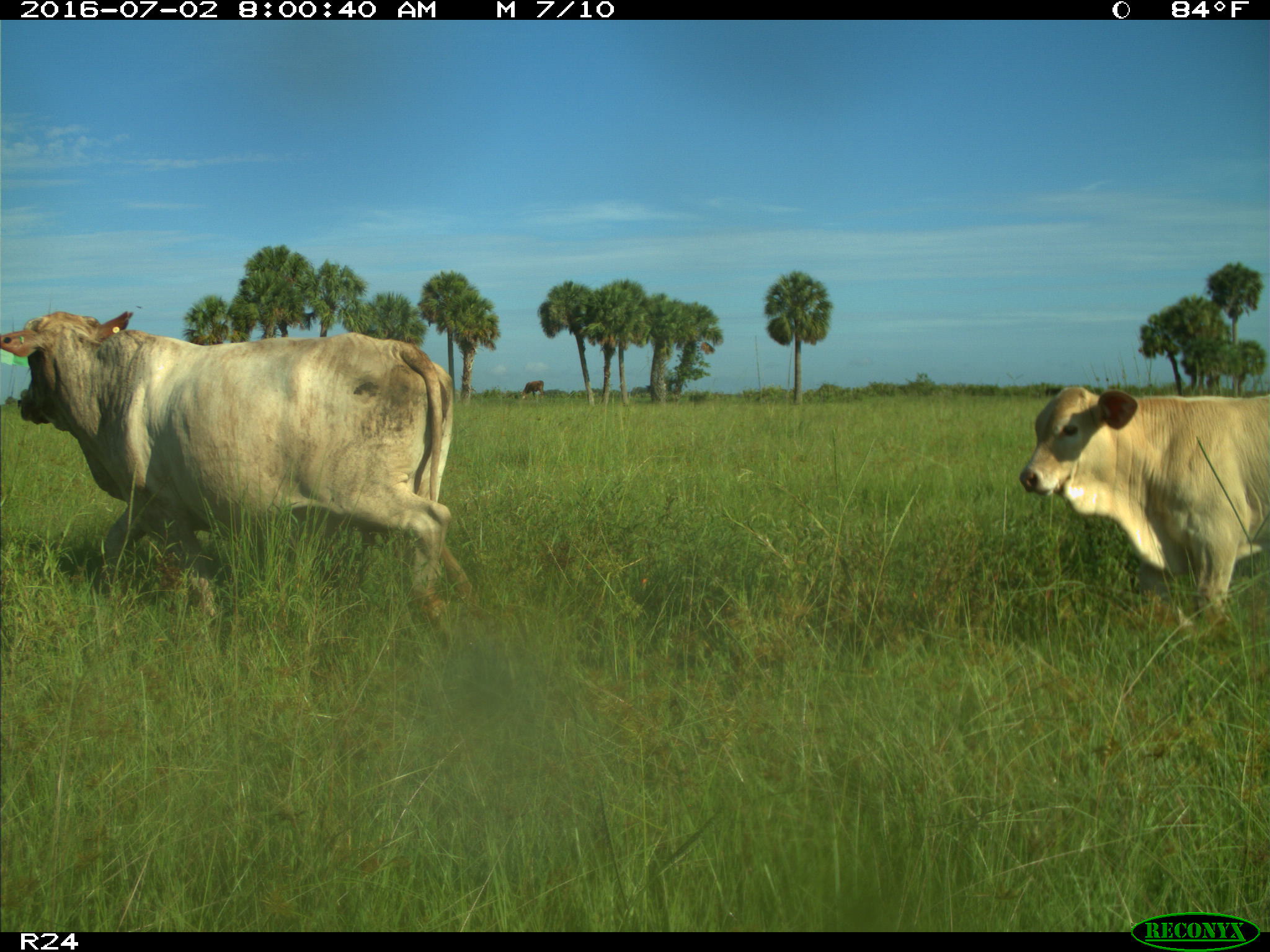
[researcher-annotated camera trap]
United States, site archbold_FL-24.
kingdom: Animalia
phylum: Chordata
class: Mammalia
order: Artiodactyla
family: Bovidae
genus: Bos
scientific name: Bos taurus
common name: domestic cow